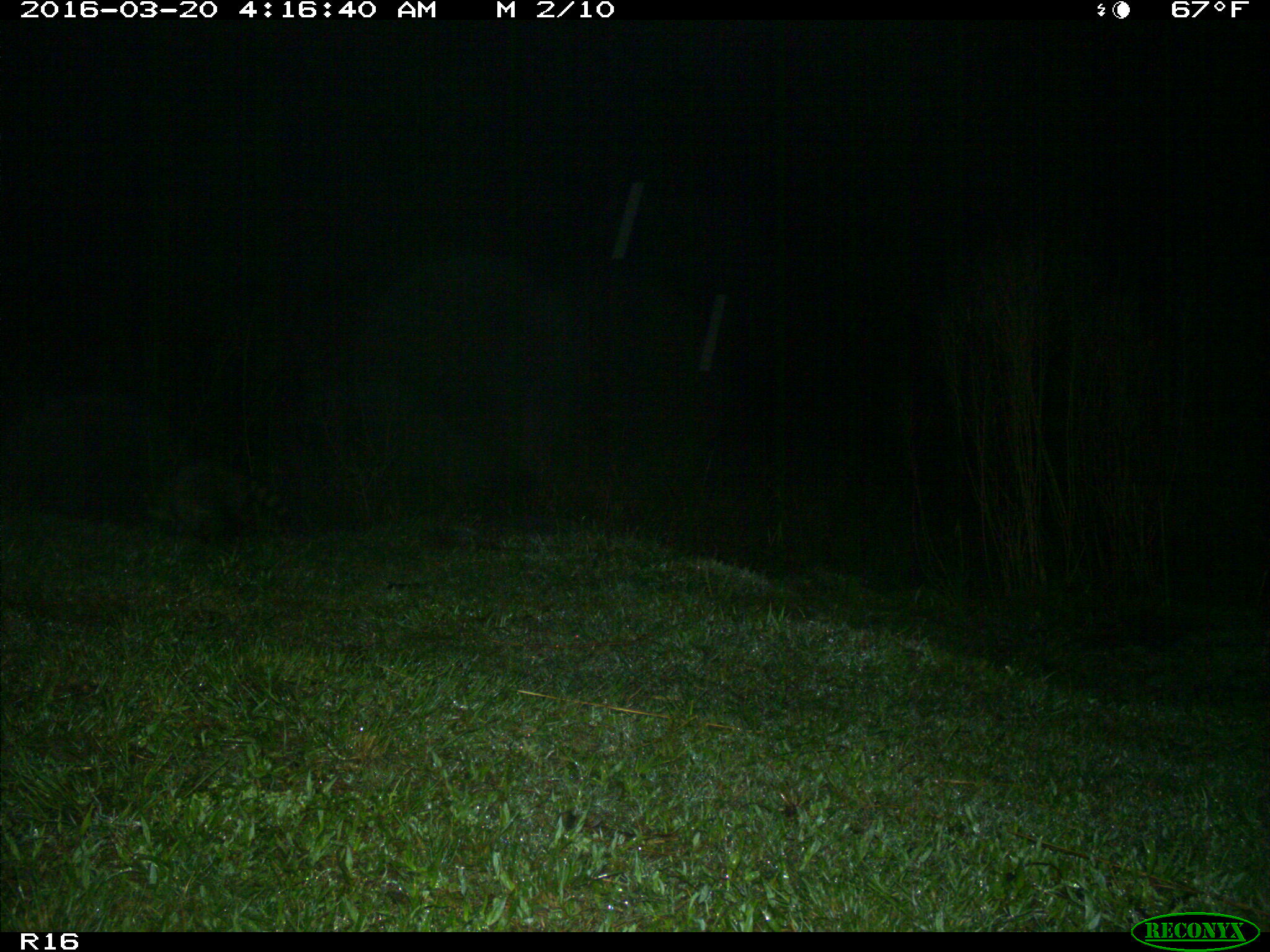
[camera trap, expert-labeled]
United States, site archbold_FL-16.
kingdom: Animalia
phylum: Chordata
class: Mammalia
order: Carnivora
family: Procyonidae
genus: Procyon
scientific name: Procyon lotor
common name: common raccoon